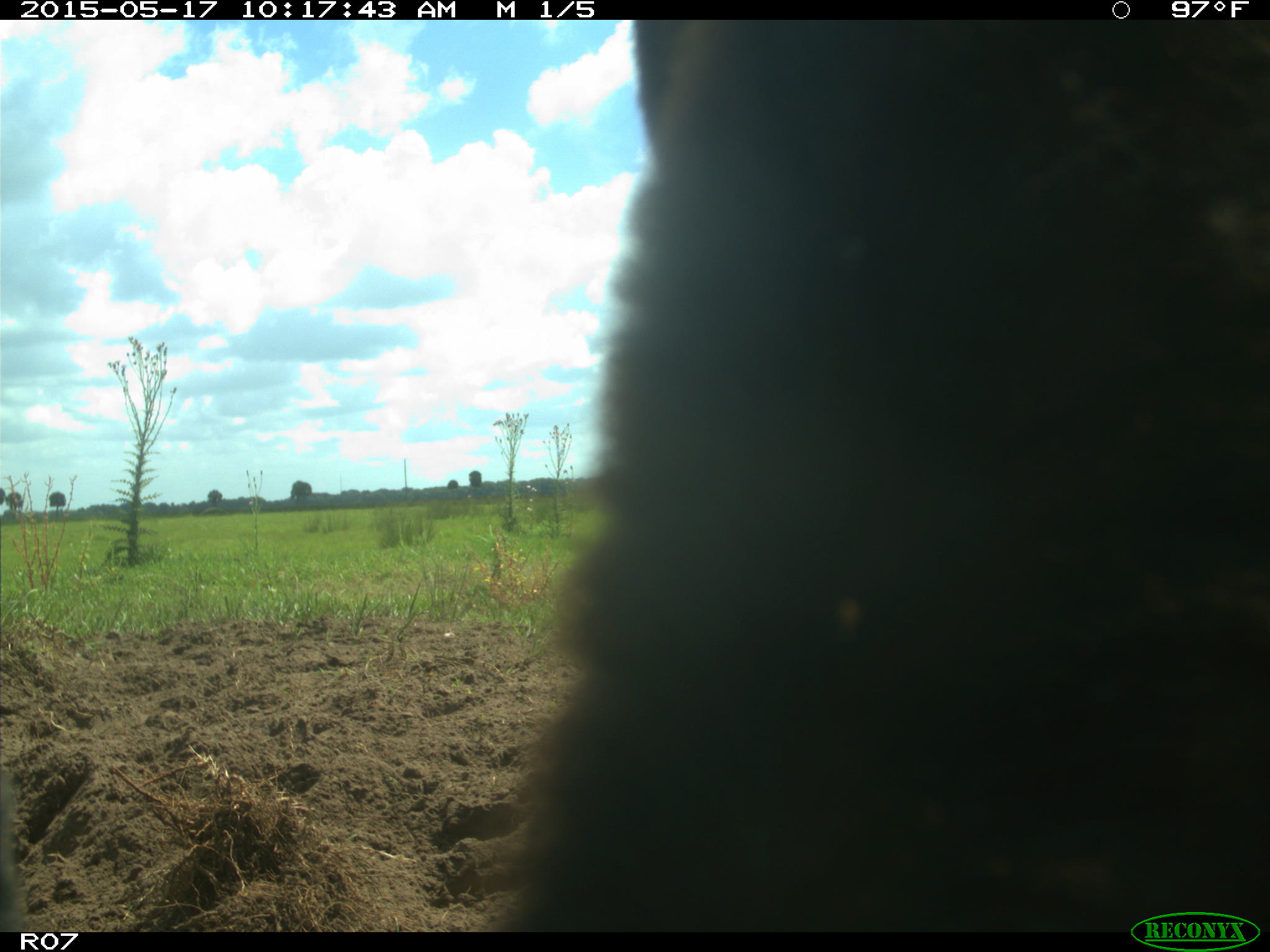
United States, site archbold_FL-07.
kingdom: Animalia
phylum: Chordata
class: Mammalia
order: Artiodactyla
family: Bovidae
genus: Bos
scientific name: Bos taurus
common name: domestic cow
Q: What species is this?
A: Bos taurus (domestic cow).